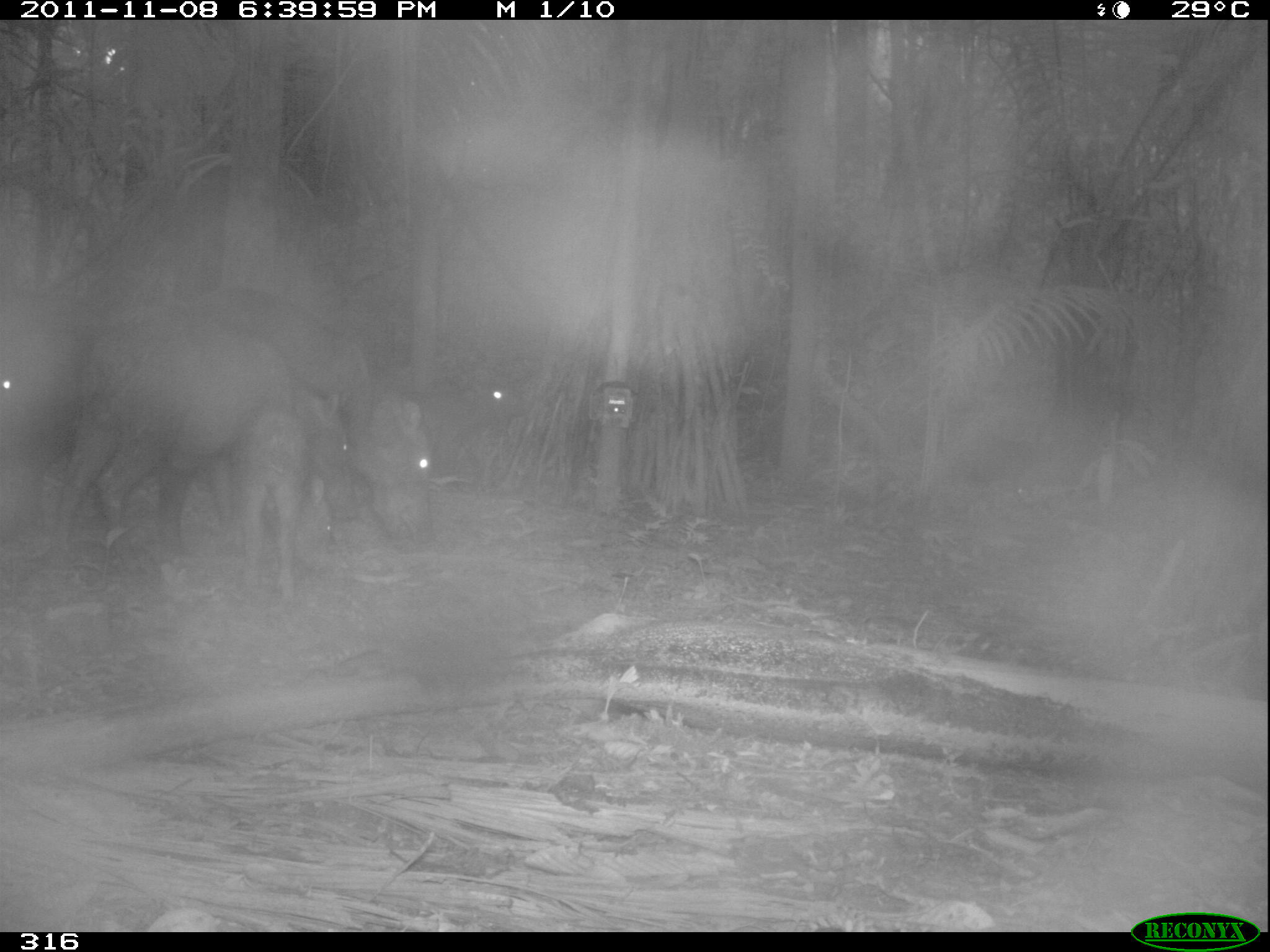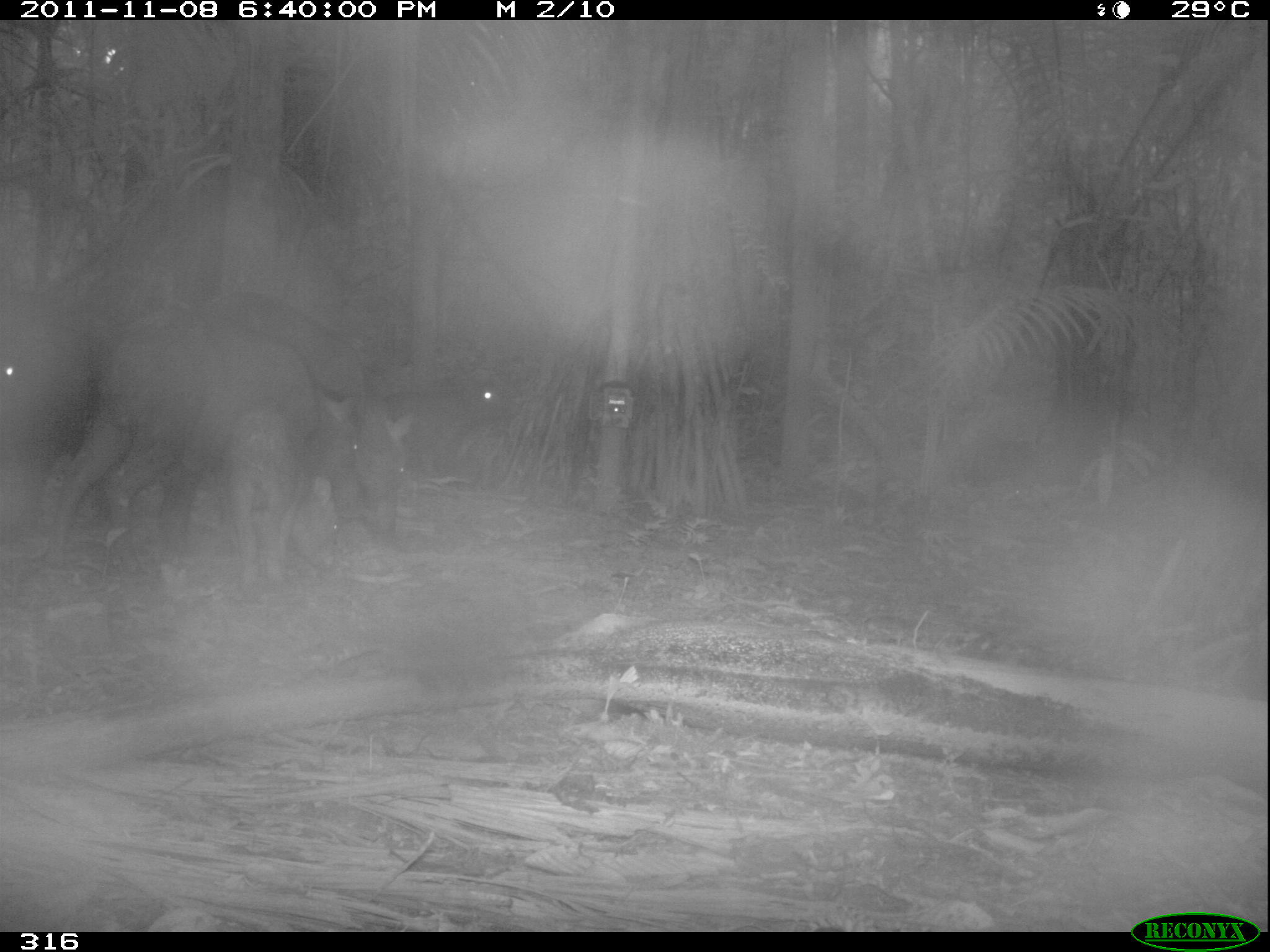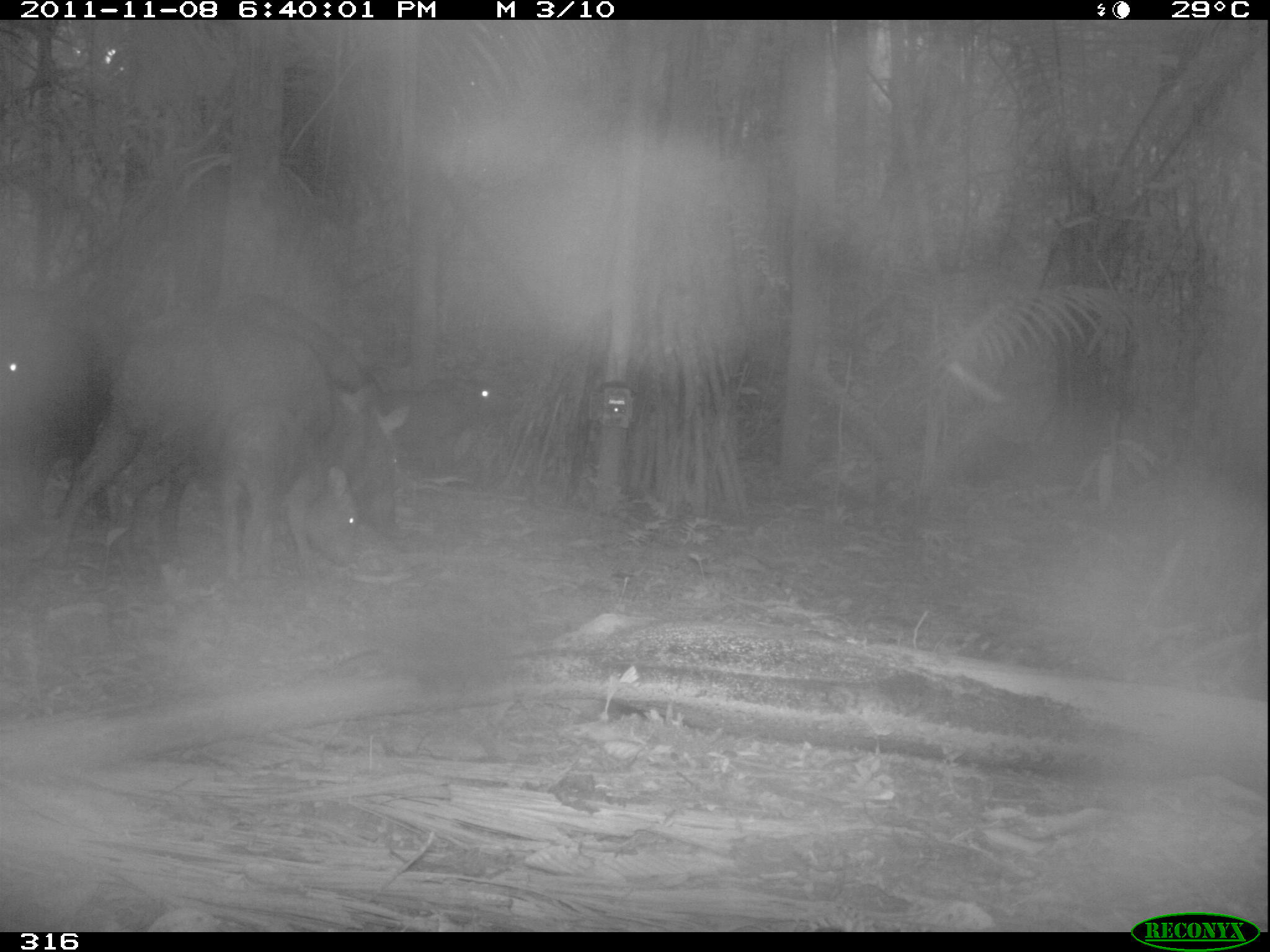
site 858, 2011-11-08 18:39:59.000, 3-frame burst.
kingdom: Animalia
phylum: Chordata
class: Mammalia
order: Artiodactyla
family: Tayassuidae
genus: Tayassu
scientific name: Tayassu pecari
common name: white-lipped peccary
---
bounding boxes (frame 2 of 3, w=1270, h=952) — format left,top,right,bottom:
tayassu pecari: 30,307,372,595; 152,287,407,553; 222,392,342,585; 0,306,97,517; 369,382,525,488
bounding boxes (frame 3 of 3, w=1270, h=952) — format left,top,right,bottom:
tayassu pecari: 33,311,407,586; 122,295,408,546; 215,400,367,592; 1,310,85,544; 357,373,512,496